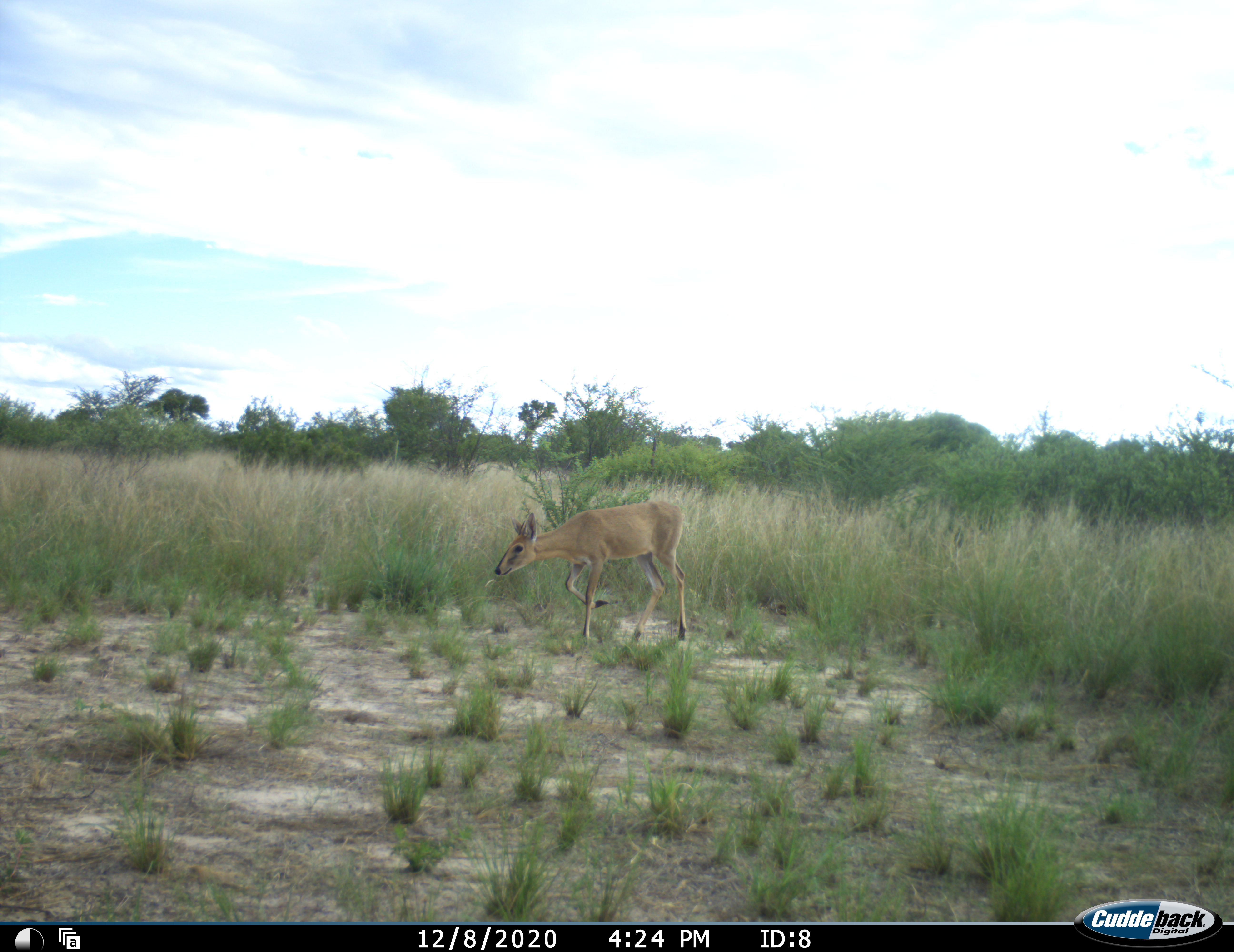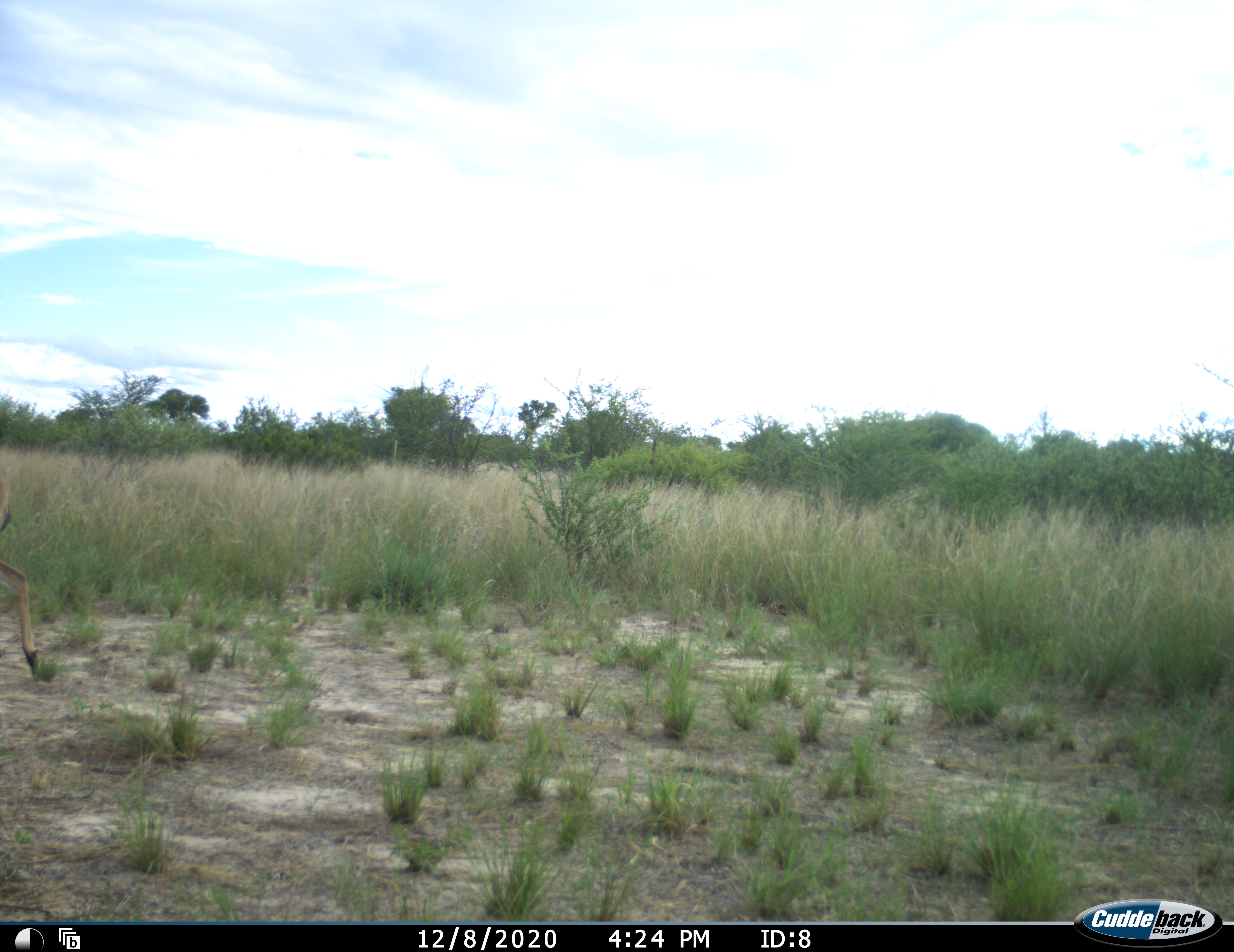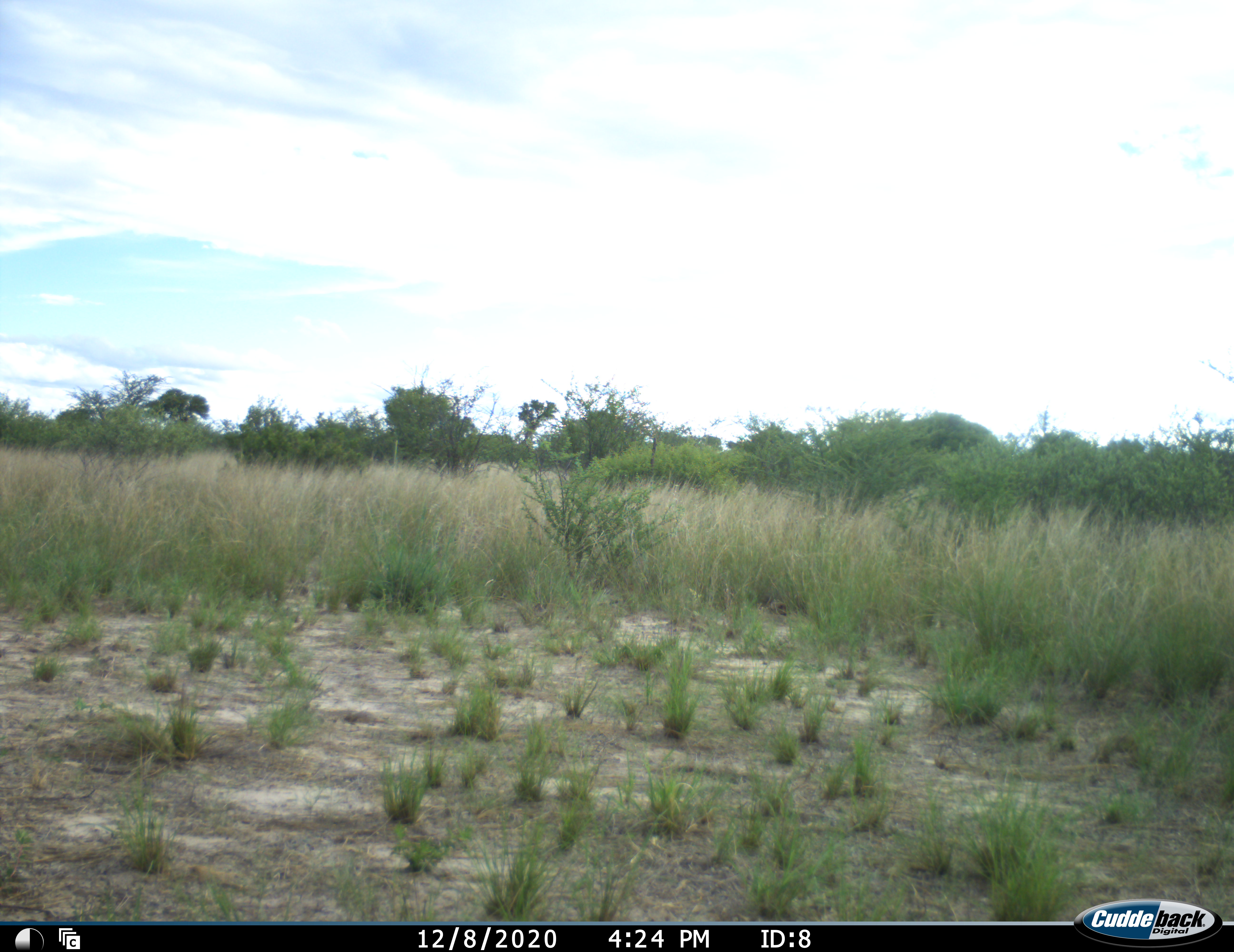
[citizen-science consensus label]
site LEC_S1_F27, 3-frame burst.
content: unidentified animal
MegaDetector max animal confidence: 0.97